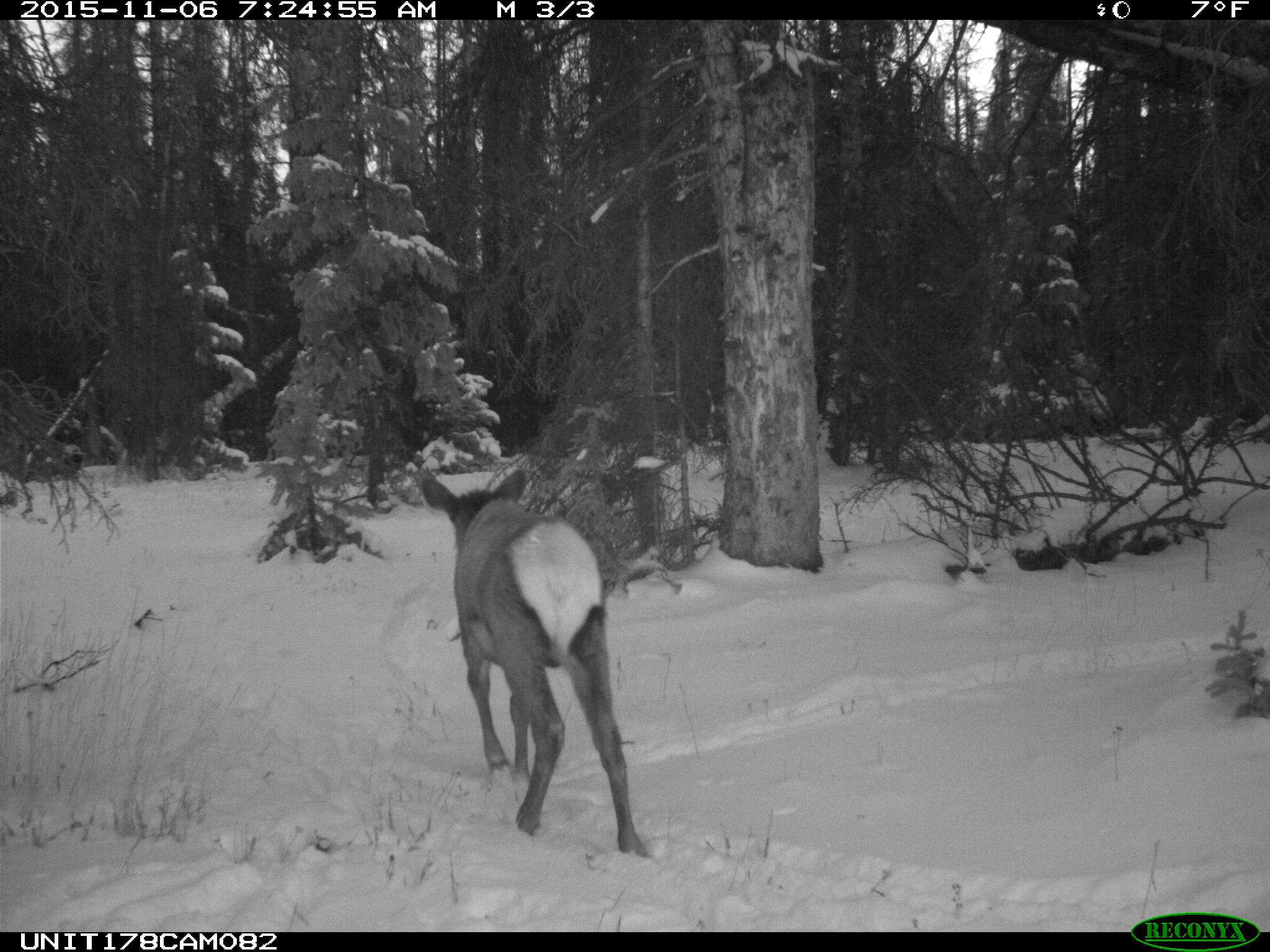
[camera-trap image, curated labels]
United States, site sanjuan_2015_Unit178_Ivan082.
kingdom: Animalia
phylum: Chordata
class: Mammalia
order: Artiodactyla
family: Cervidae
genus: Cervus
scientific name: Cervus elaphus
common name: red deer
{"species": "Cervus elaphus (red deer)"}